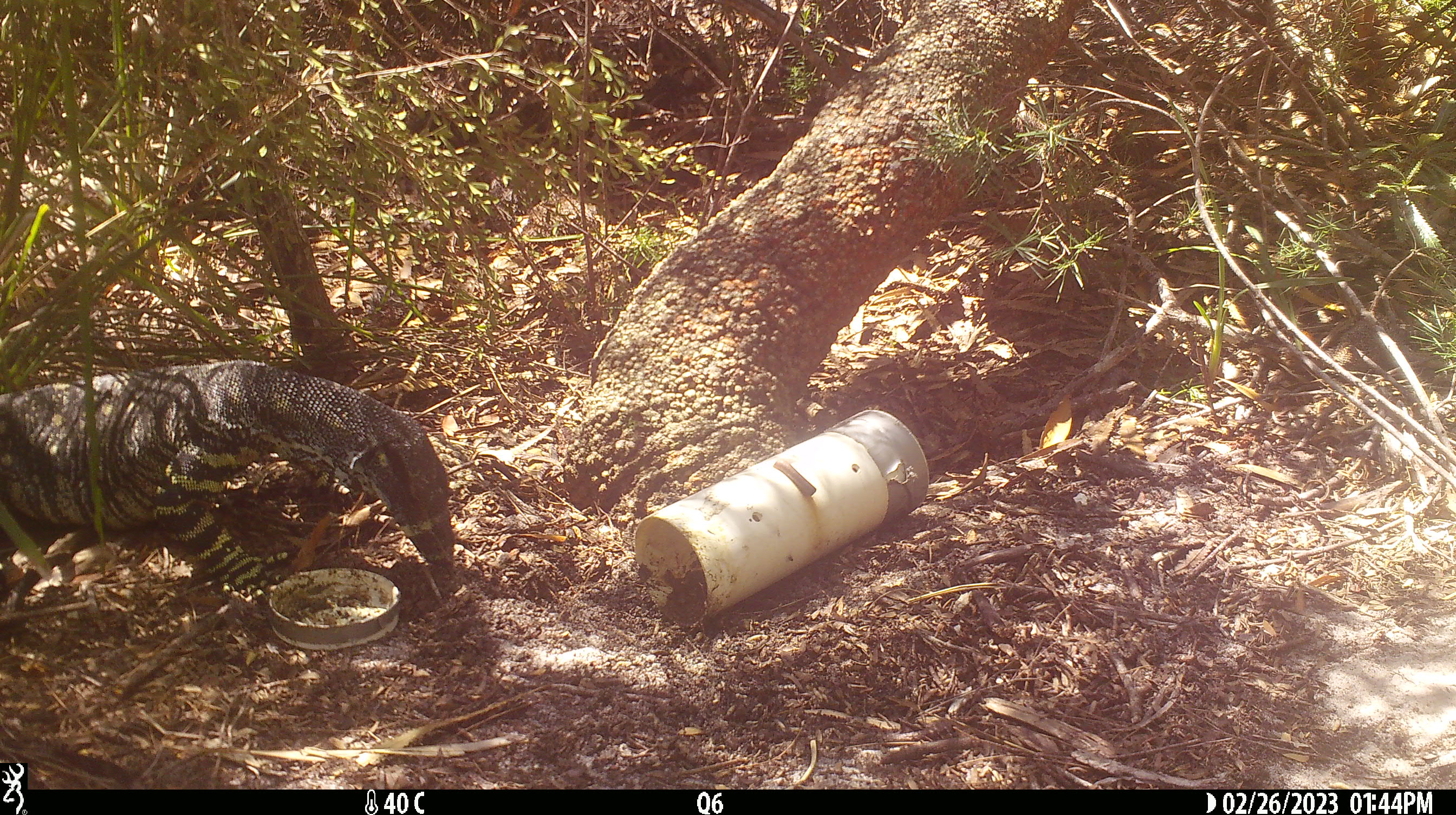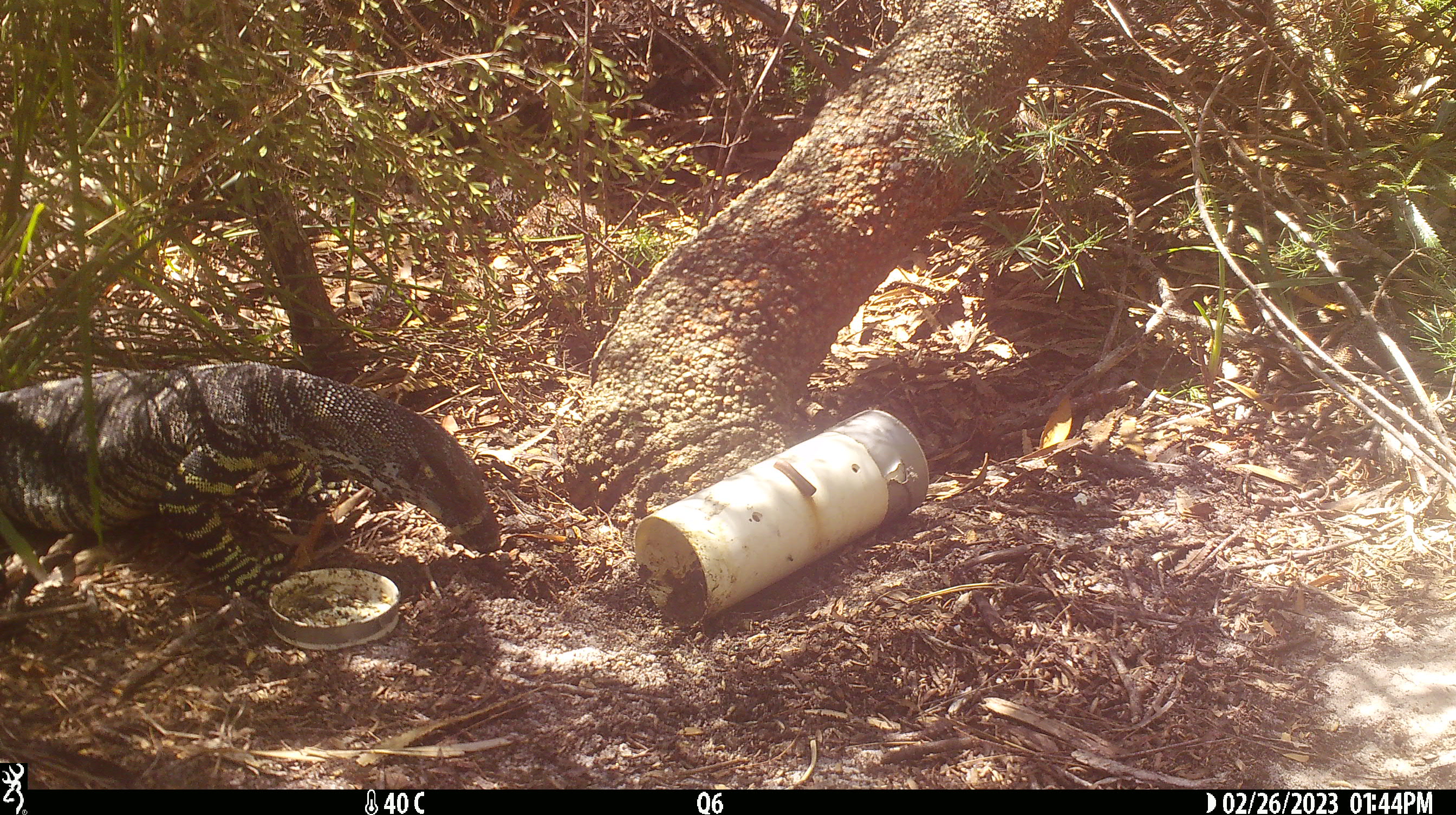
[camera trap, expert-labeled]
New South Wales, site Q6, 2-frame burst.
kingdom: Animalia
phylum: Chordata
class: Reptilia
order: Squamata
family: Varanidae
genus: Varanus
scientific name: Varanus varius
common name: lace monitor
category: goanna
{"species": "goanna (lace monitor) (Varanus varius)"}